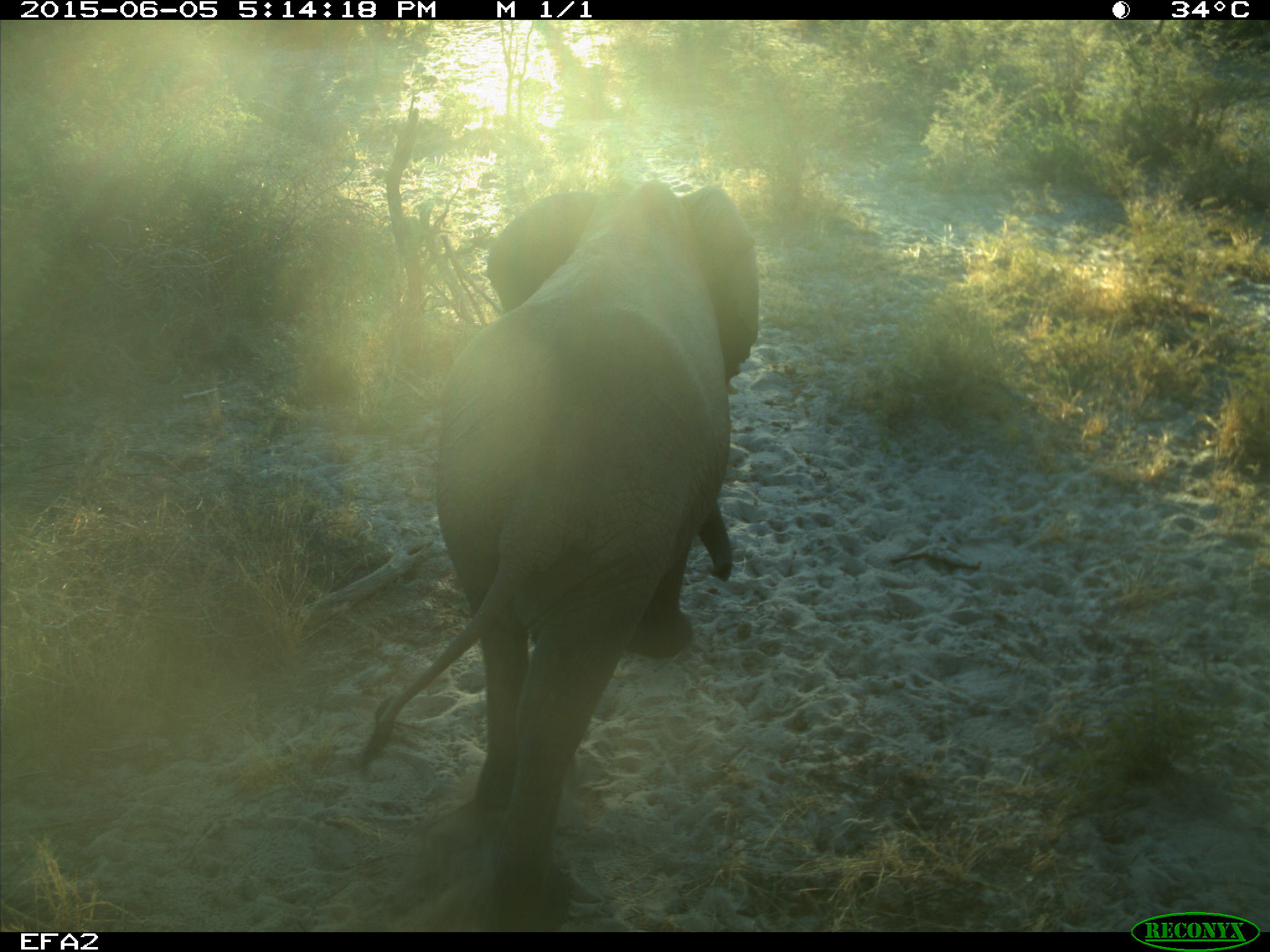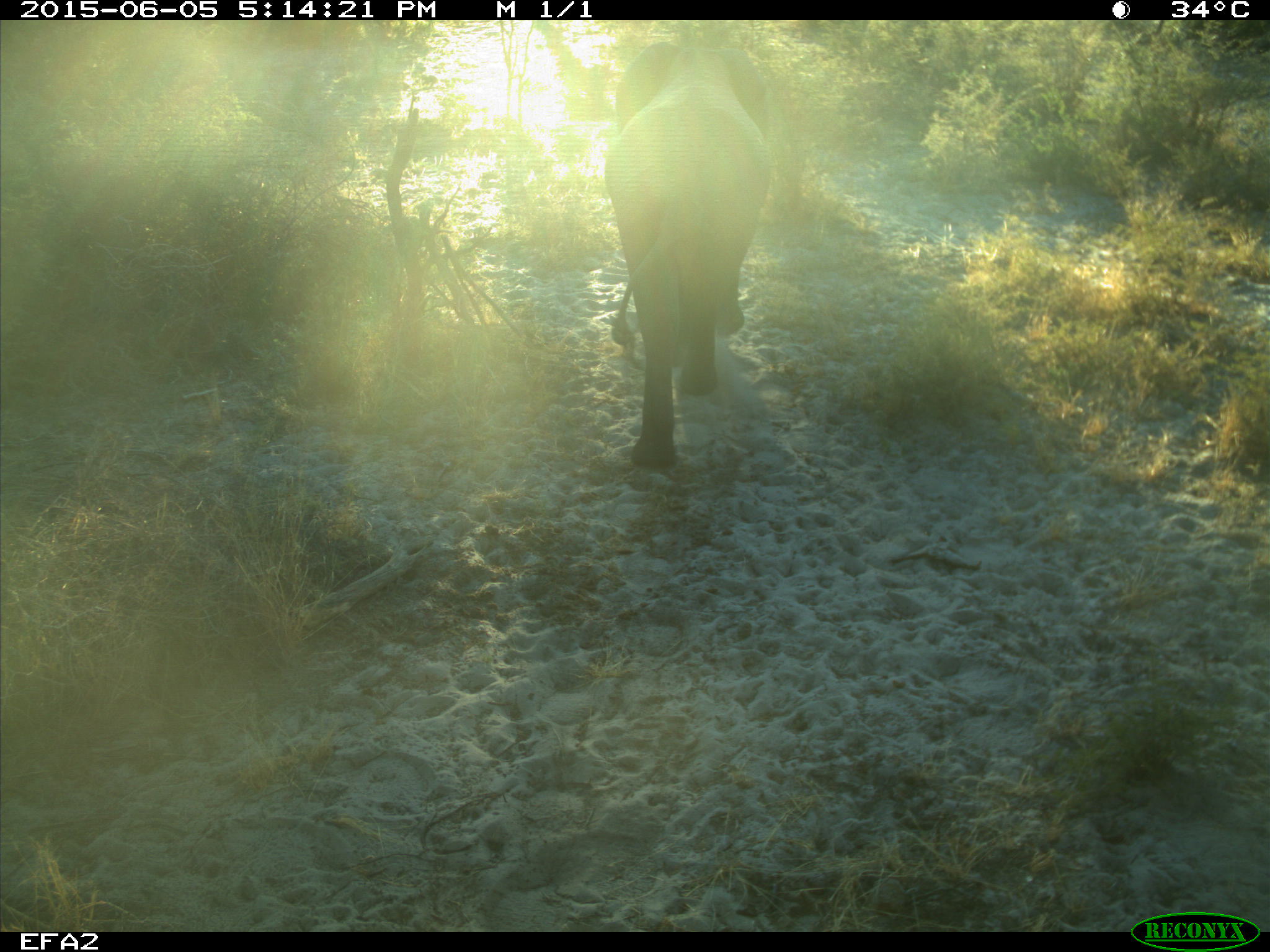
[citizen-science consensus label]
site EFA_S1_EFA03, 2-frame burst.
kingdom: Animalia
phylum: Chordata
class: Mammalia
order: Proboscidea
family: Elephantidae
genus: Loxodonta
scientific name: Loxodonta africana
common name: african bush elephant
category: elephant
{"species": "elephant (african bush elephant) (Loxodonta africana)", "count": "1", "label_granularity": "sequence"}